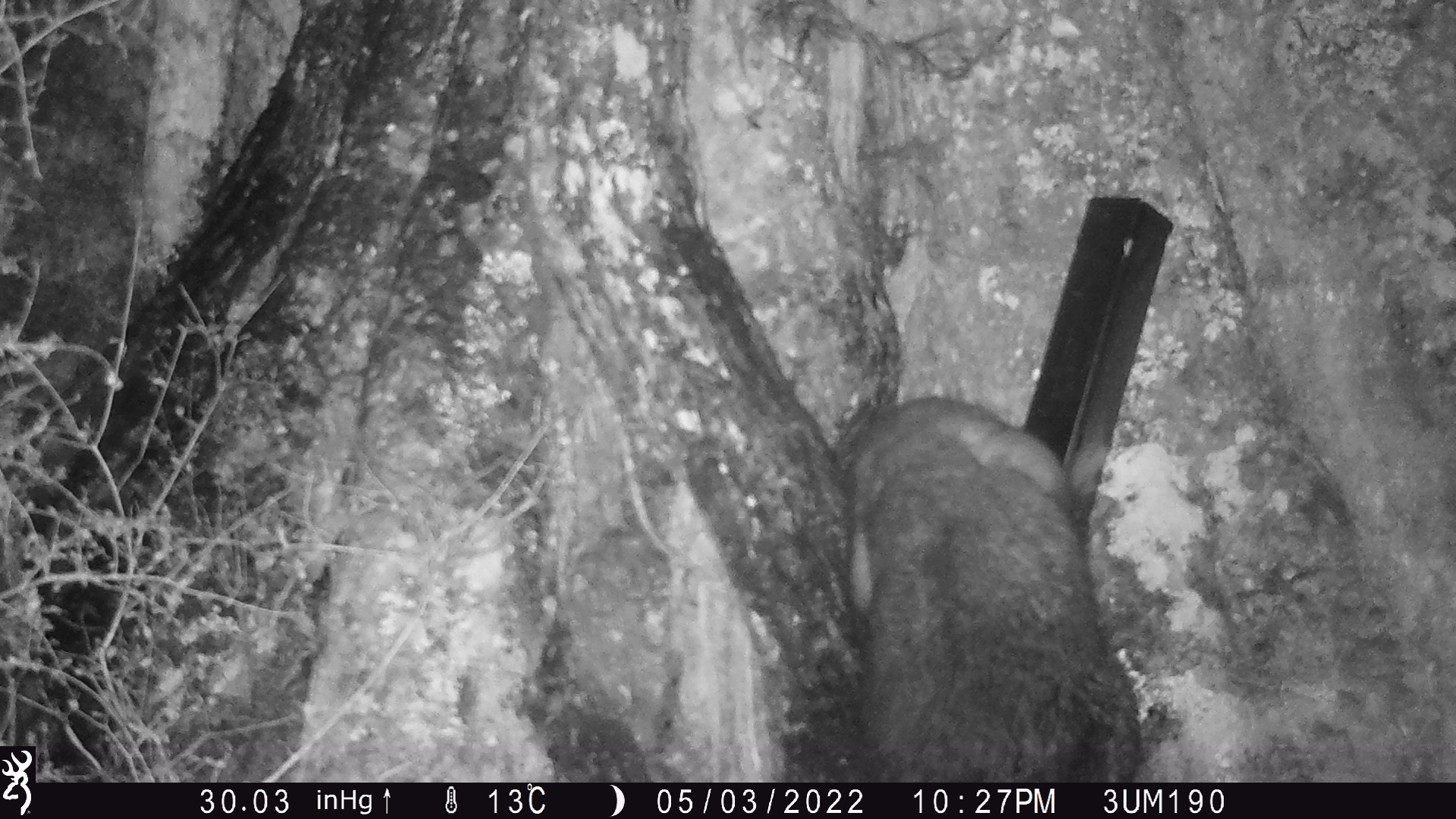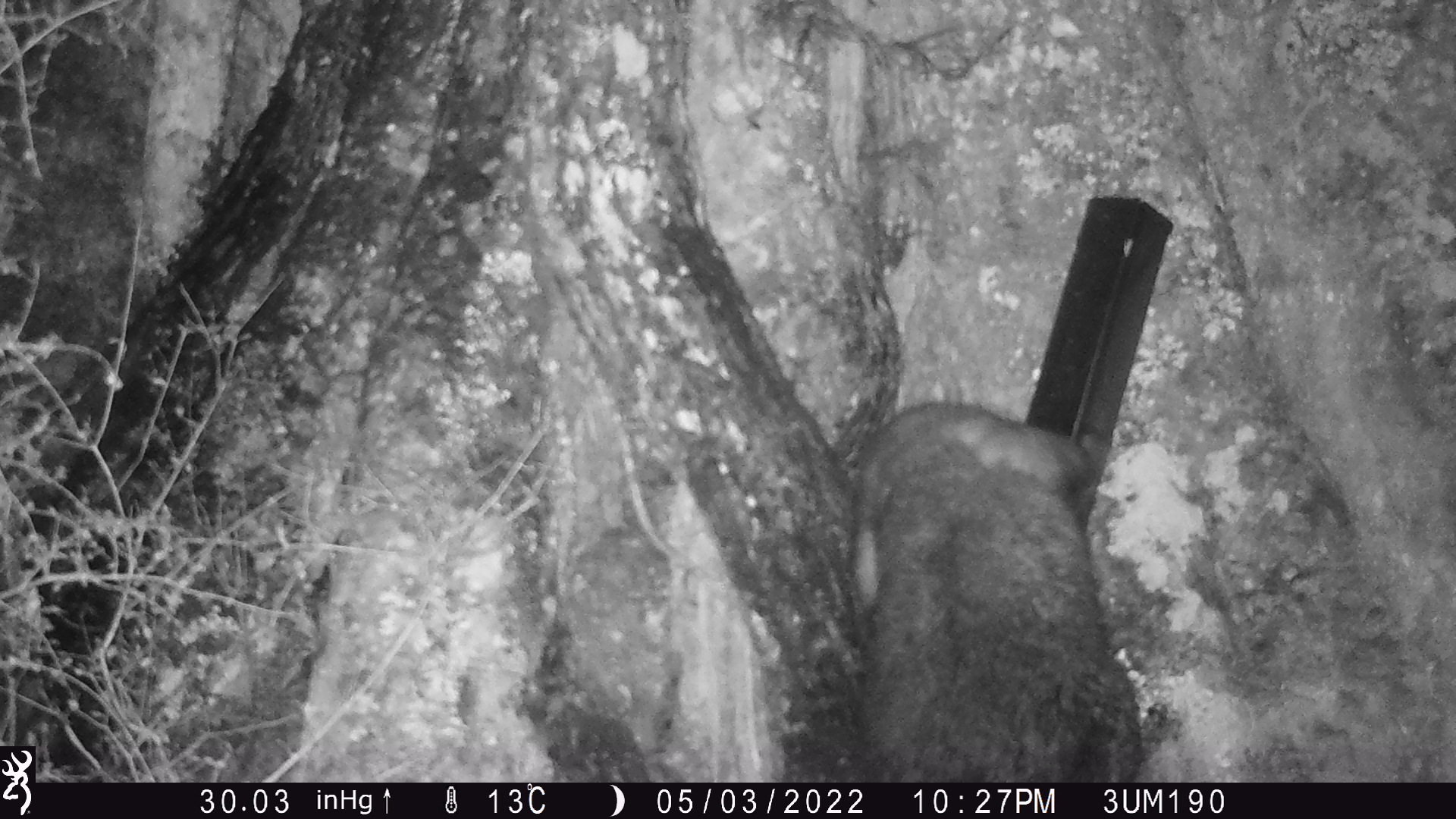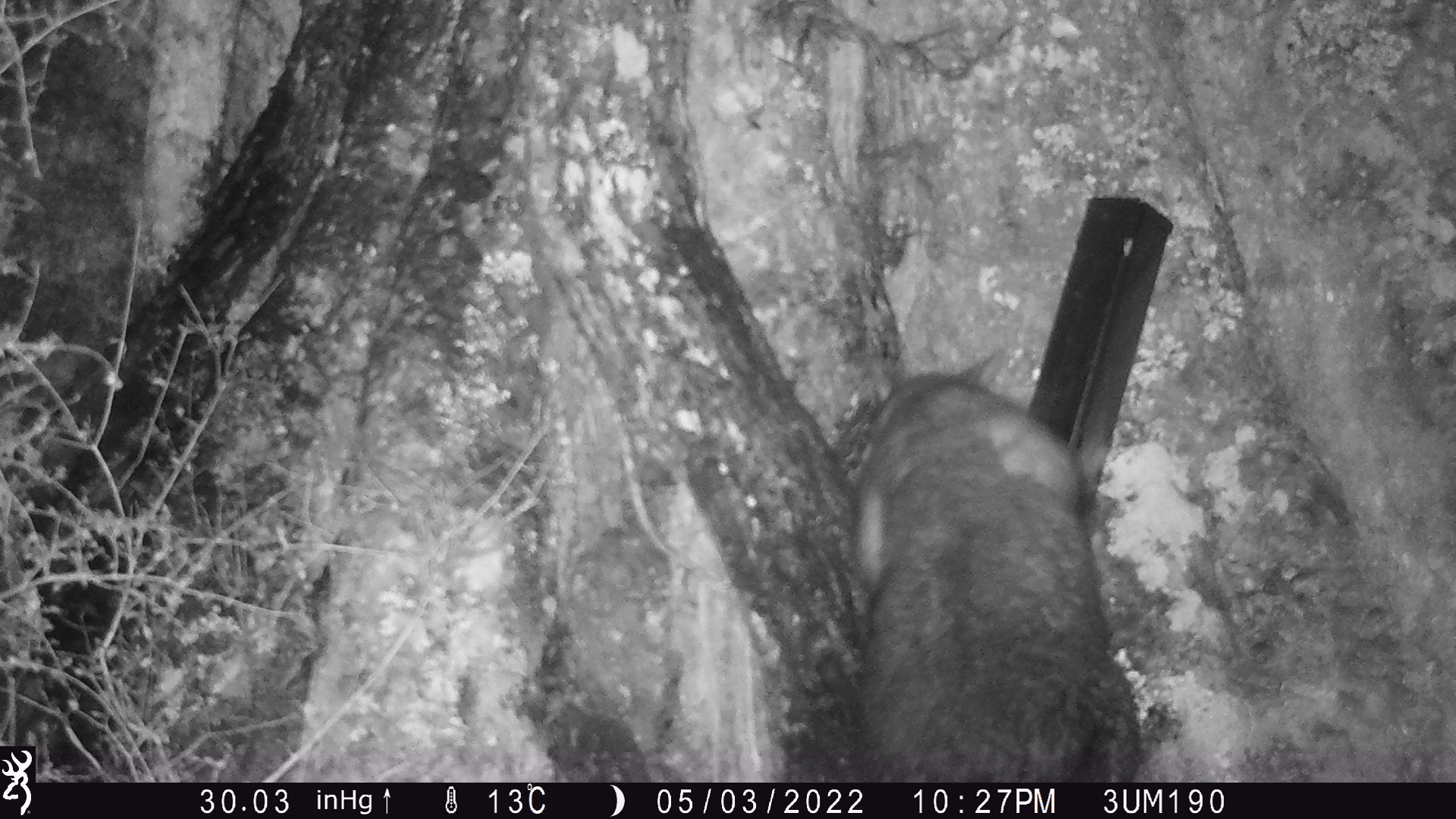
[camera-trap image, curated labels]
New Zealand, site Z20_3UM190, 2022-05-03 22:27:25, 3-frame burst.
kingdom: Animalia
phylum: Chordata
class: Mammalia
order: Diprotodontia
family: Phalangeridae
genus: Trichosurus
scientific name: Trichosurus vulpecula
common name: common brushtail possum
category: possum